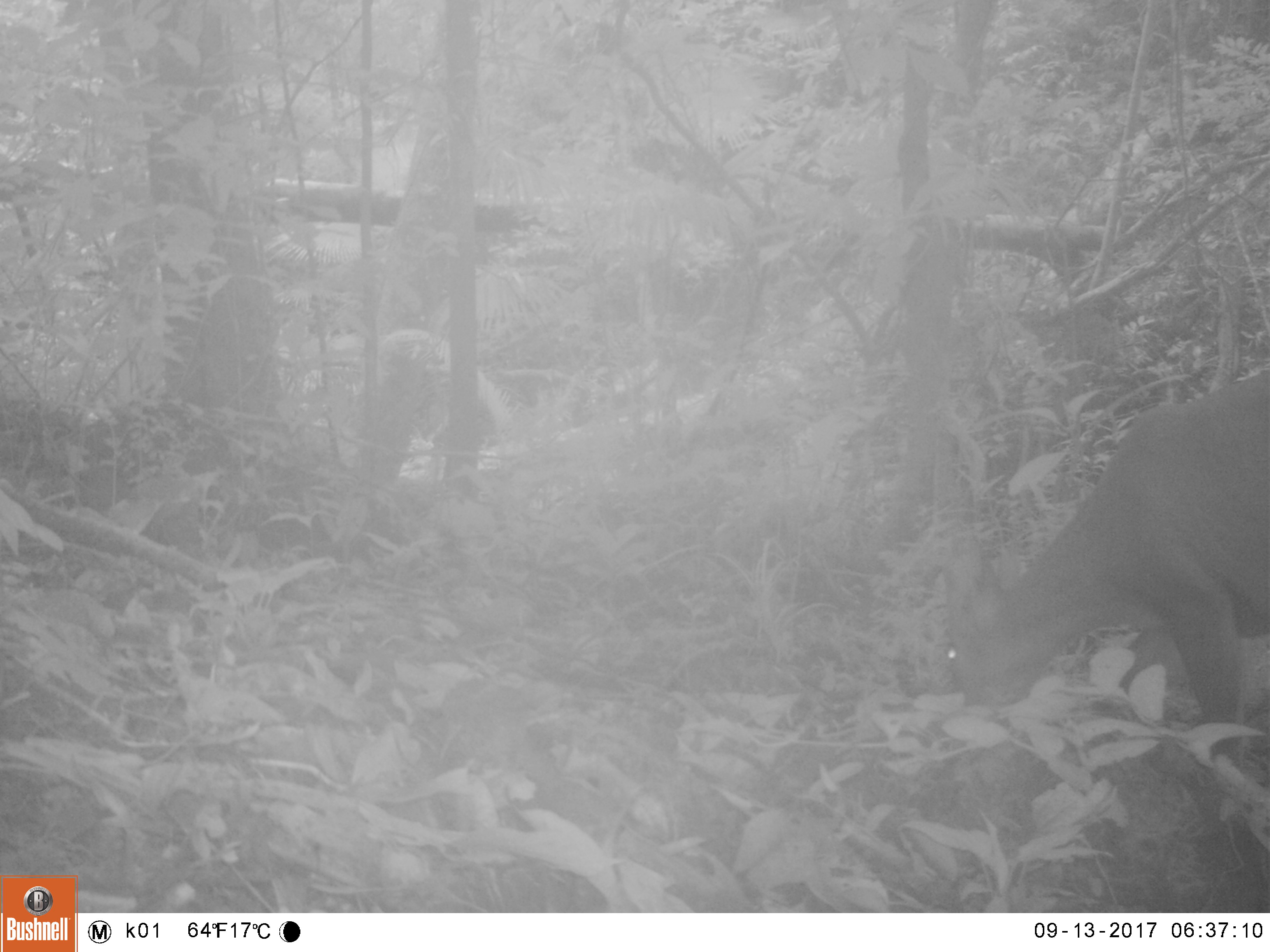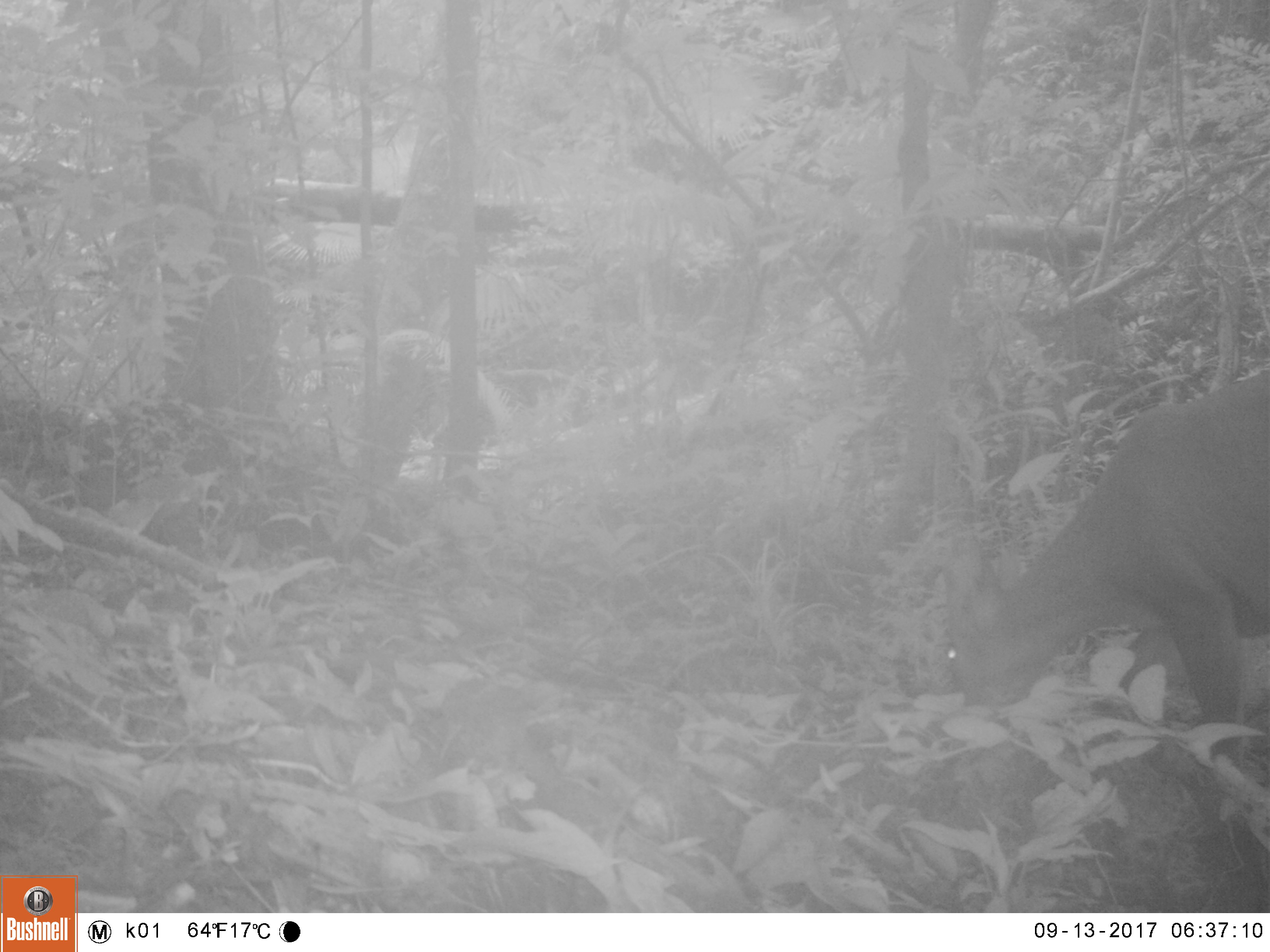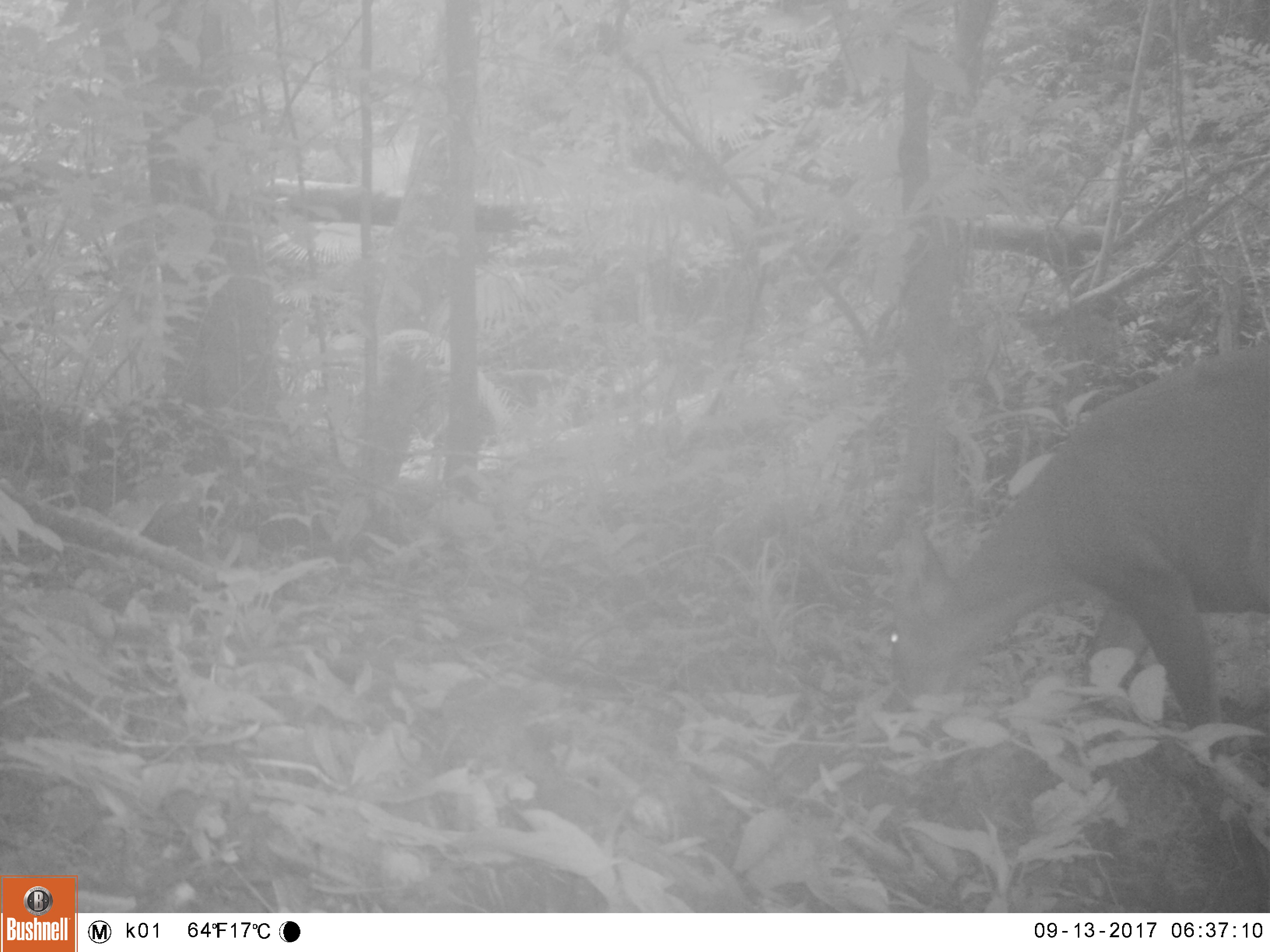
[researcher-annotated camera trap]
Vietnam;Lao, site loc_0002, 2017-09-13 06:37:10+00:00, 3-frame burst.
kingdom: Animalia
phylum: Chordata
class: Mammalia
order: Artiodactyla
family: Cervidae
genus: Muntiacus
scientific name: Muntiacus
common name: muntjacs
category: unidentified muntjac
Unidentified muntjac (muntjacs) (Muntiacus). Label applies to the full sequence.